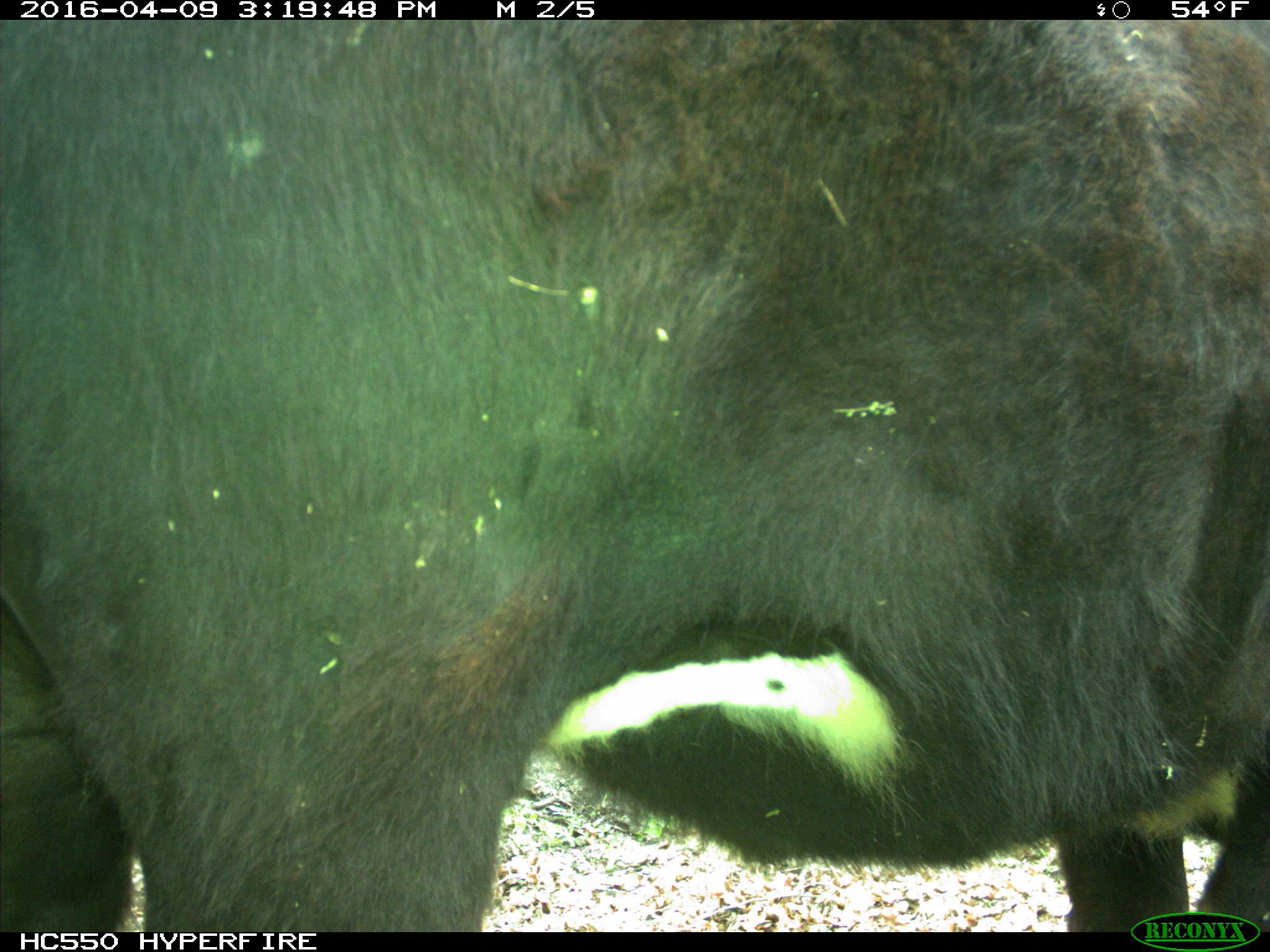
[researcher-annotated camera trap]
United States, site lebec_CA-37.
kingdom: Animalia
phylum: Chordata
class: Mammalia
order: Artiodactyla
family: Bovidae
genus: Bos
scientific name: Bos taurus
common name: domestic cow